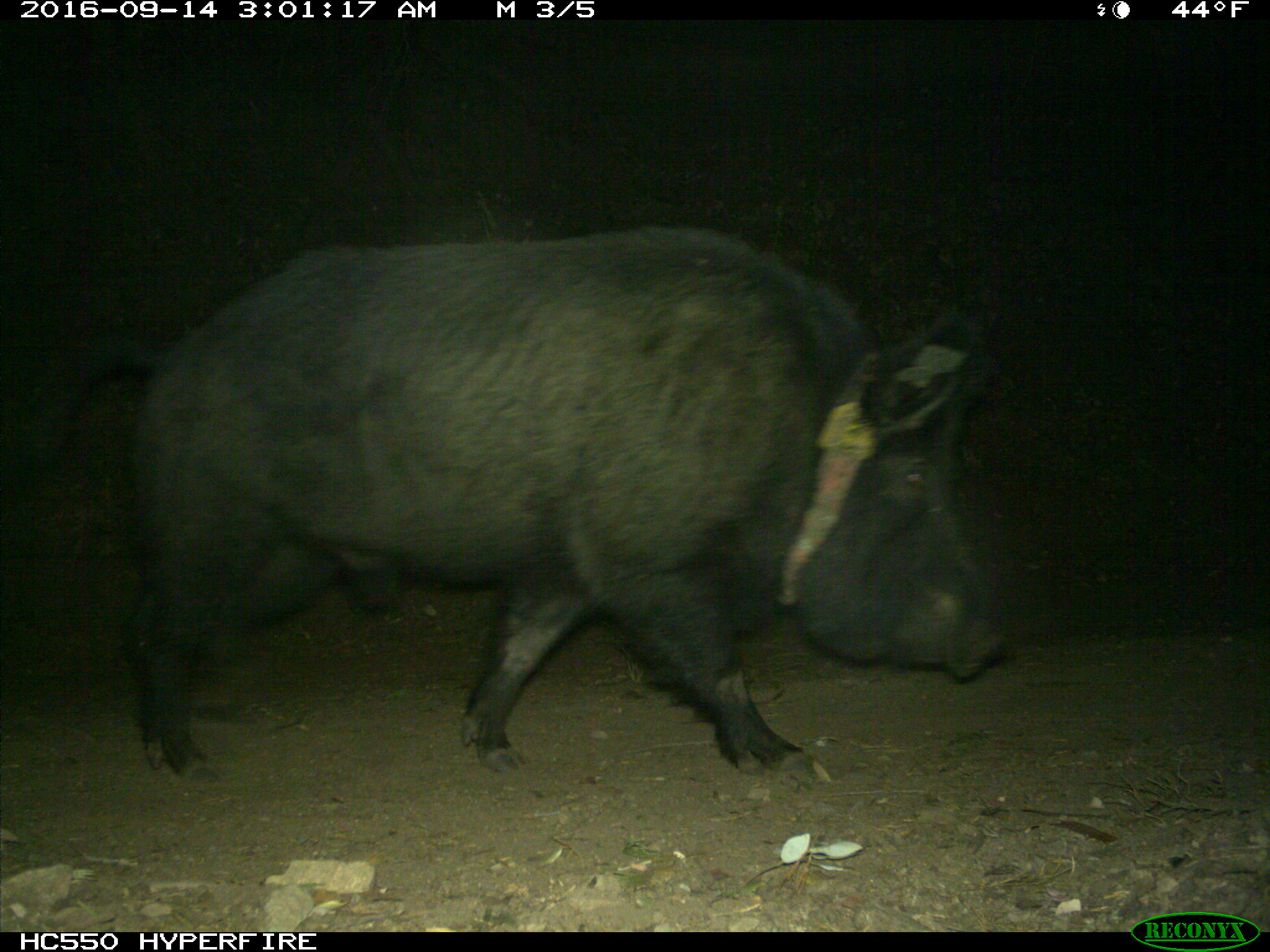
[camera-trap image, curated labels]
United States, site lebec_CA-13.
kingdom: Animalia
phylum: Chordata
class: Mammalia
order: Artiodactyla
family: Suidae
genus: Sus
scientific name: Sus scrofa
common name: wild boar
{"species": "Sus scrofa (wild boar)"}